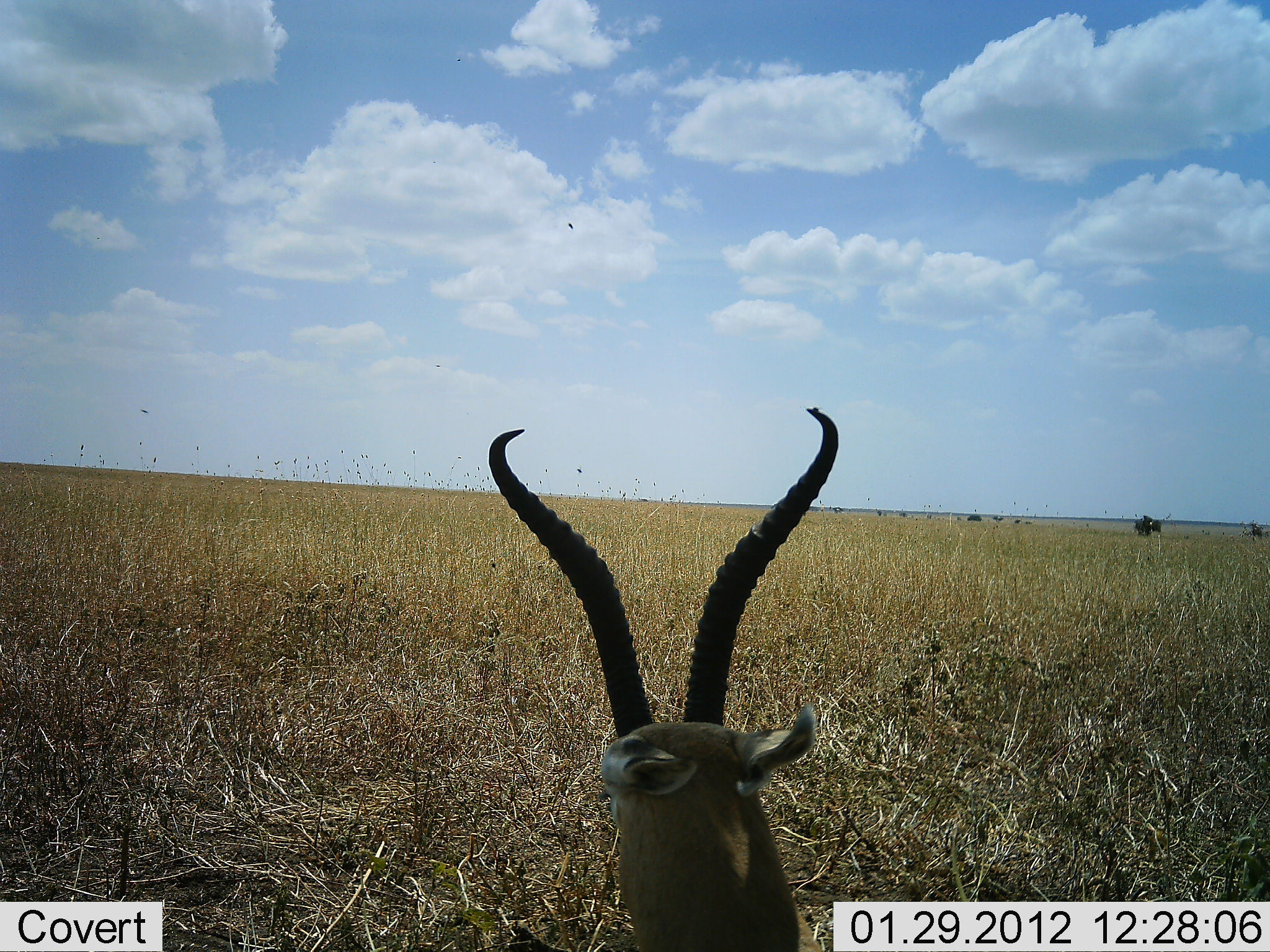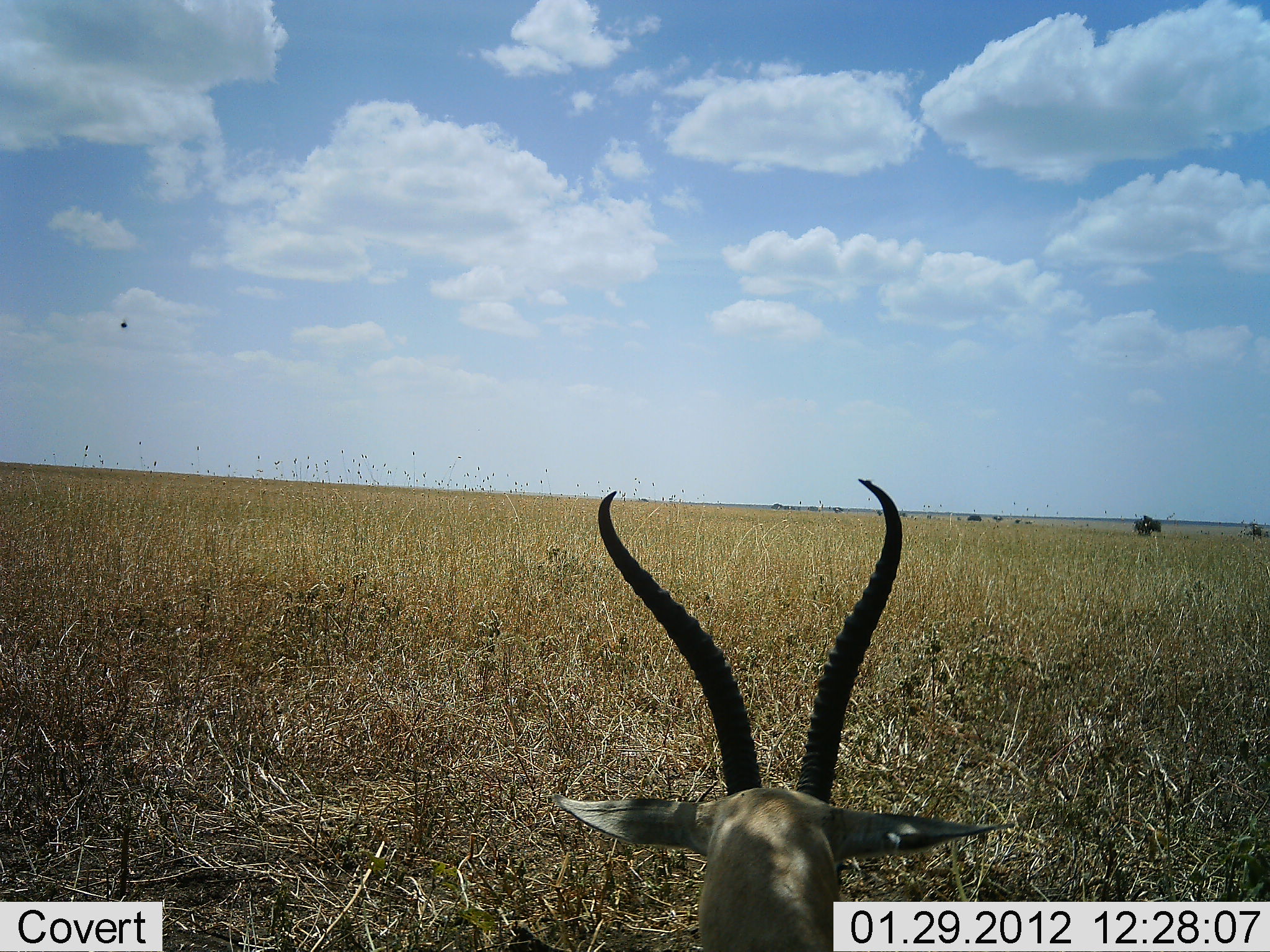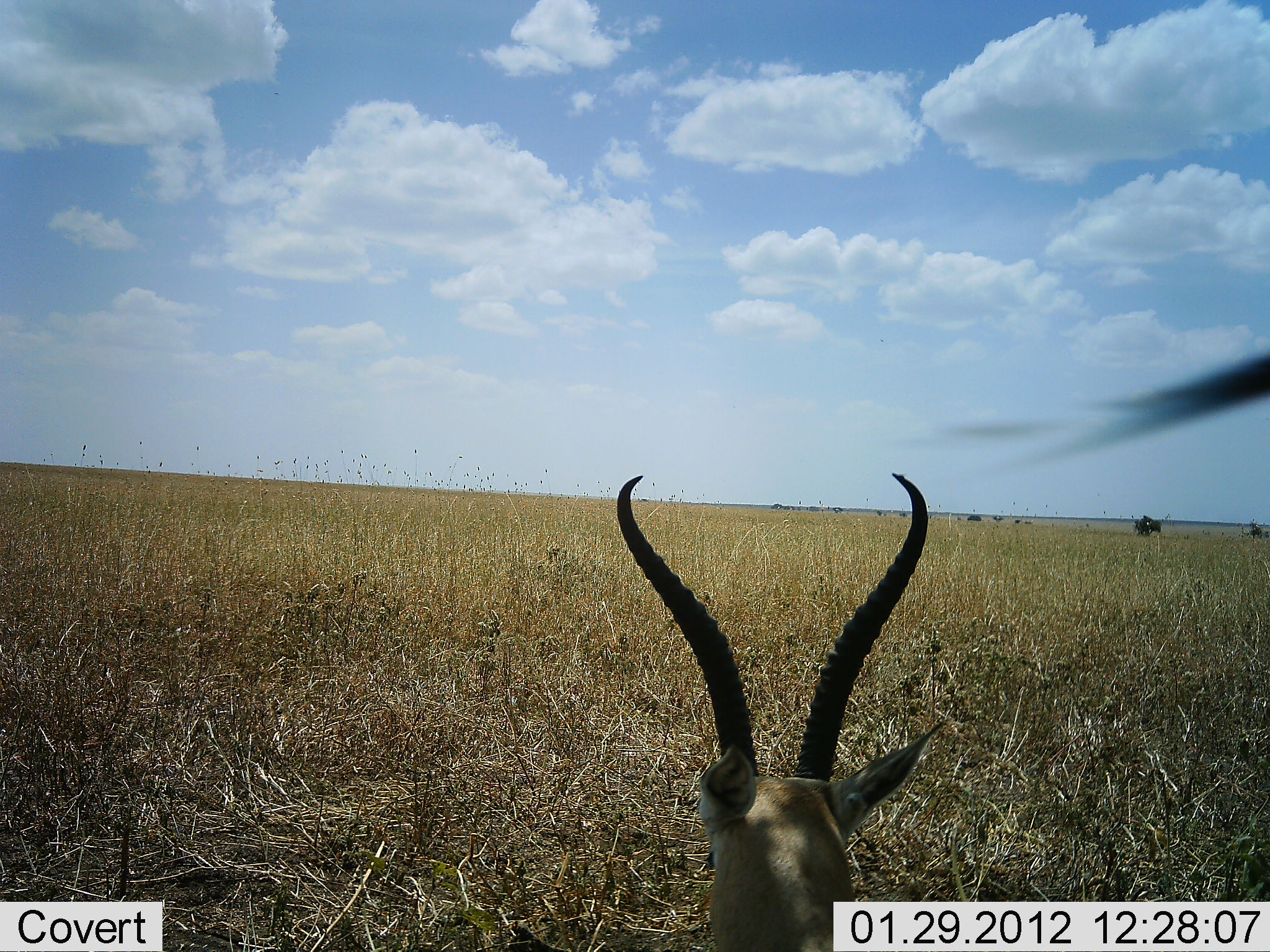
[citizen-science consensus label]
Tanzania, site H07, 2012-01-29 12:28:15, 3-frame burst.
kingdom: Animalia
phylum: Chordata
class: Mammalia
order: Artiodactyla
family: Bovidae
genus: Nanger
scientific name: Nanger granti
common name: grant's gazelle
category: gazellegrants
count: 1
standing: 13%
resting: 93%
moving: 7%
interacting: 0%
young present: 0%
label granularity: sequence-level